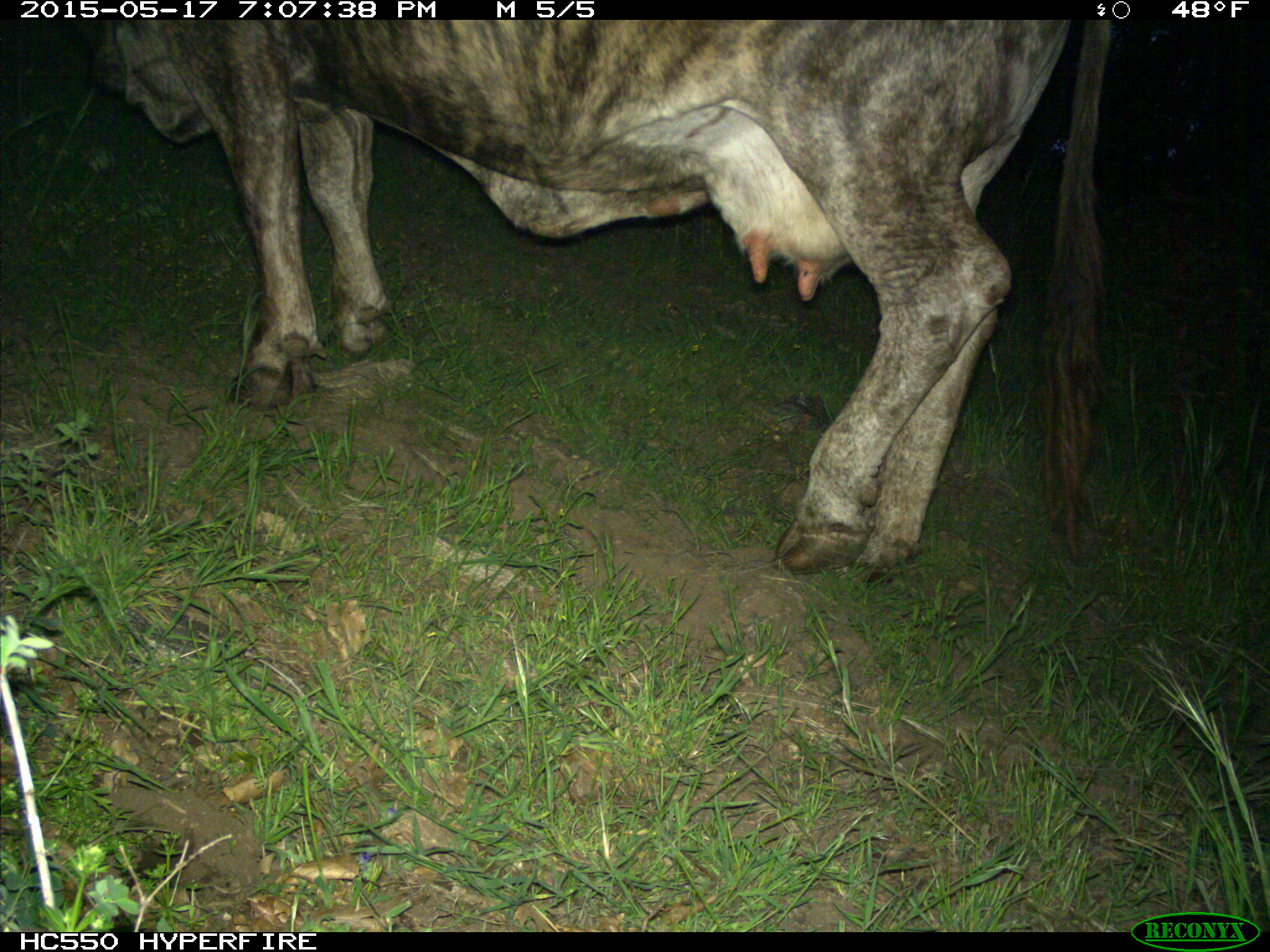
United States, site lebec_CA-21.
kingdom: Animalia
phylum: Chordata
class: Mammalia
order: Artiodactyla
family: Bovidae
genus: Bos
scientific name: Bos taurus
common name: domestic cow